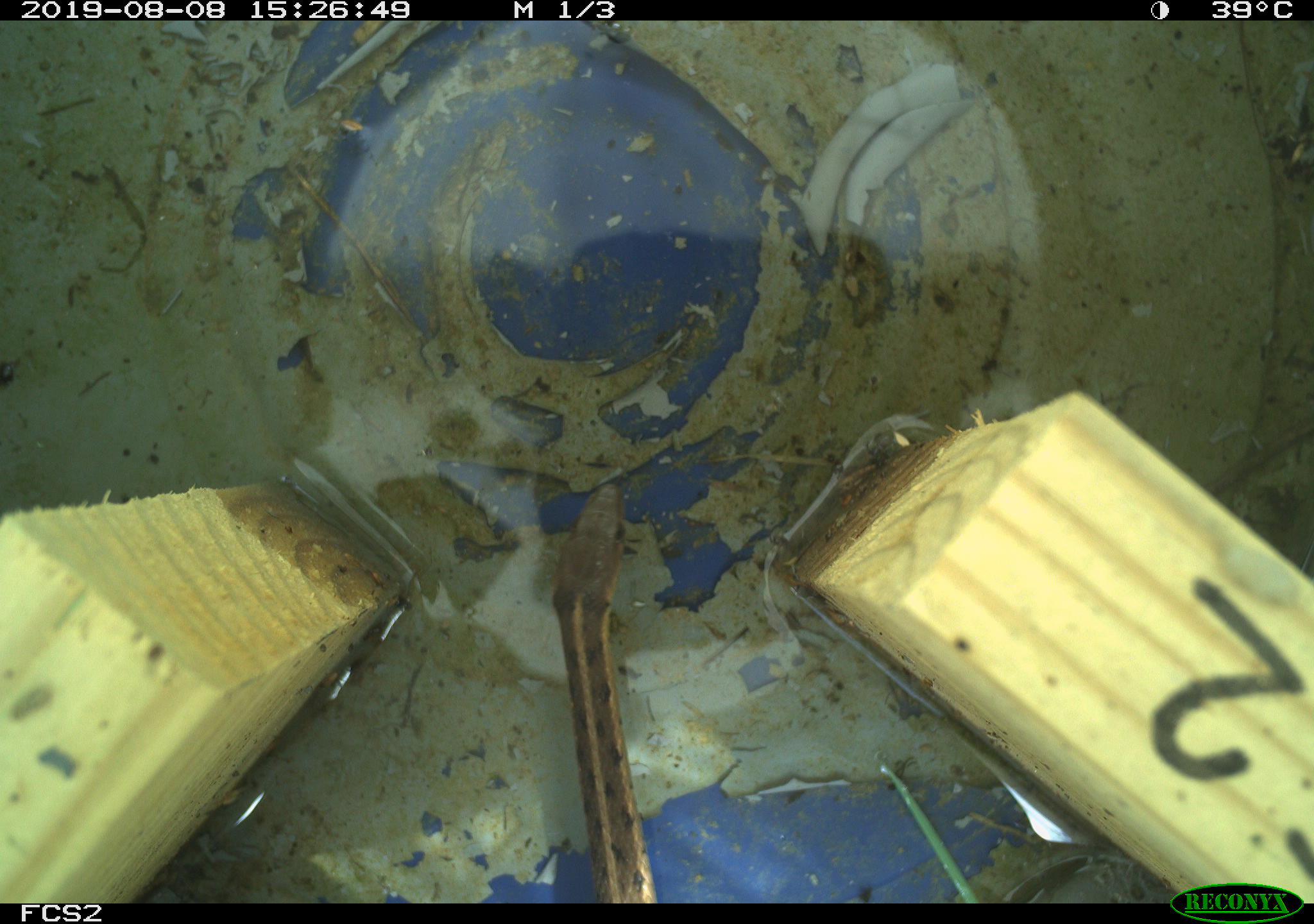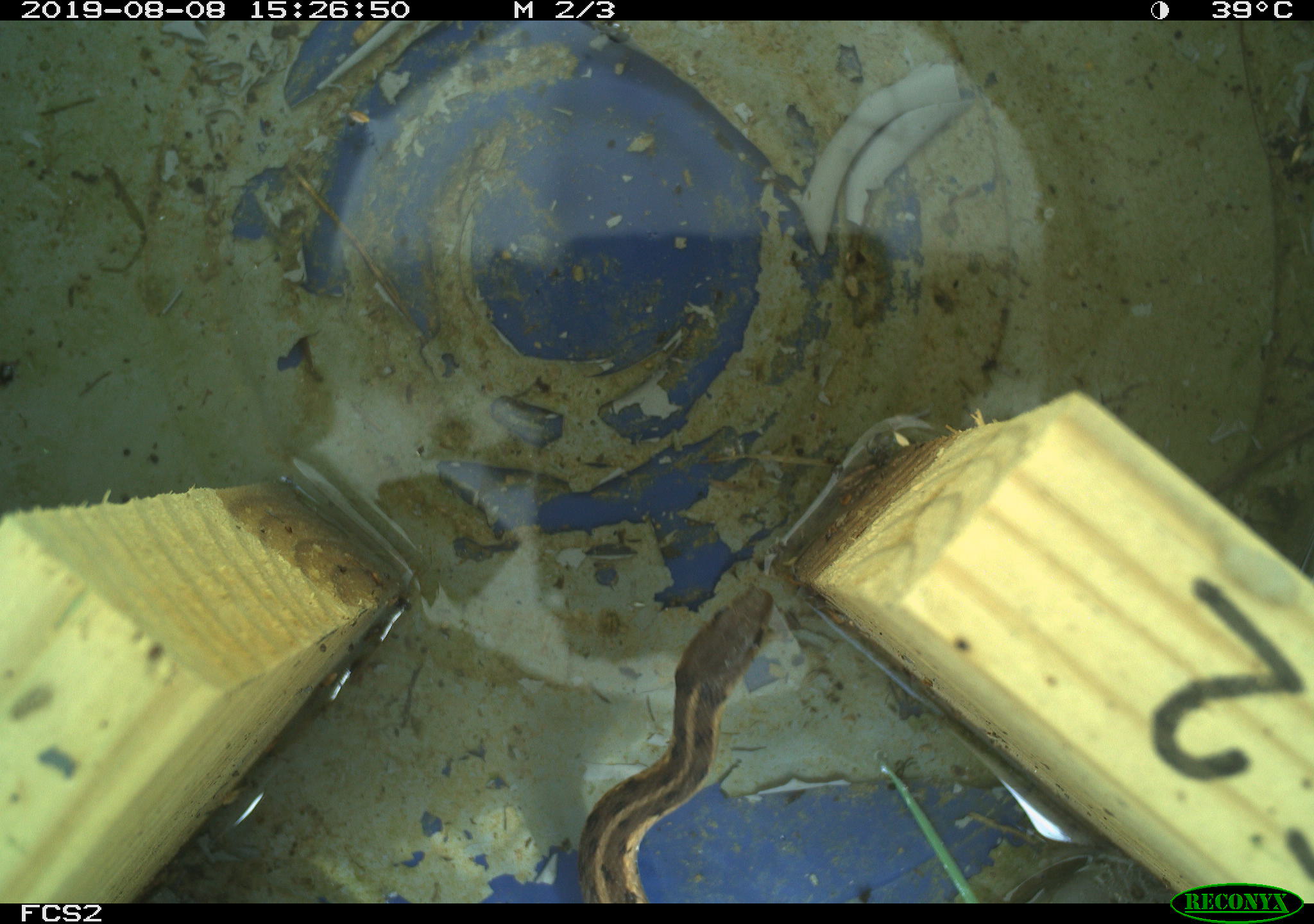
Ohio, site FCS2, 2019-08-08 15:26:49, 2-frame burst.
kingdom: Animalia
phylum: Chordata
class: Reptilia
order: Squamata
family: Colubridae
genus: Thamnophis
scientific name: Thamnophis sirtalis sirtalis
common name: eastern gartersnake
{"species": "eastern gartersnake (Thamnophis sirtalis sirtalis)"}